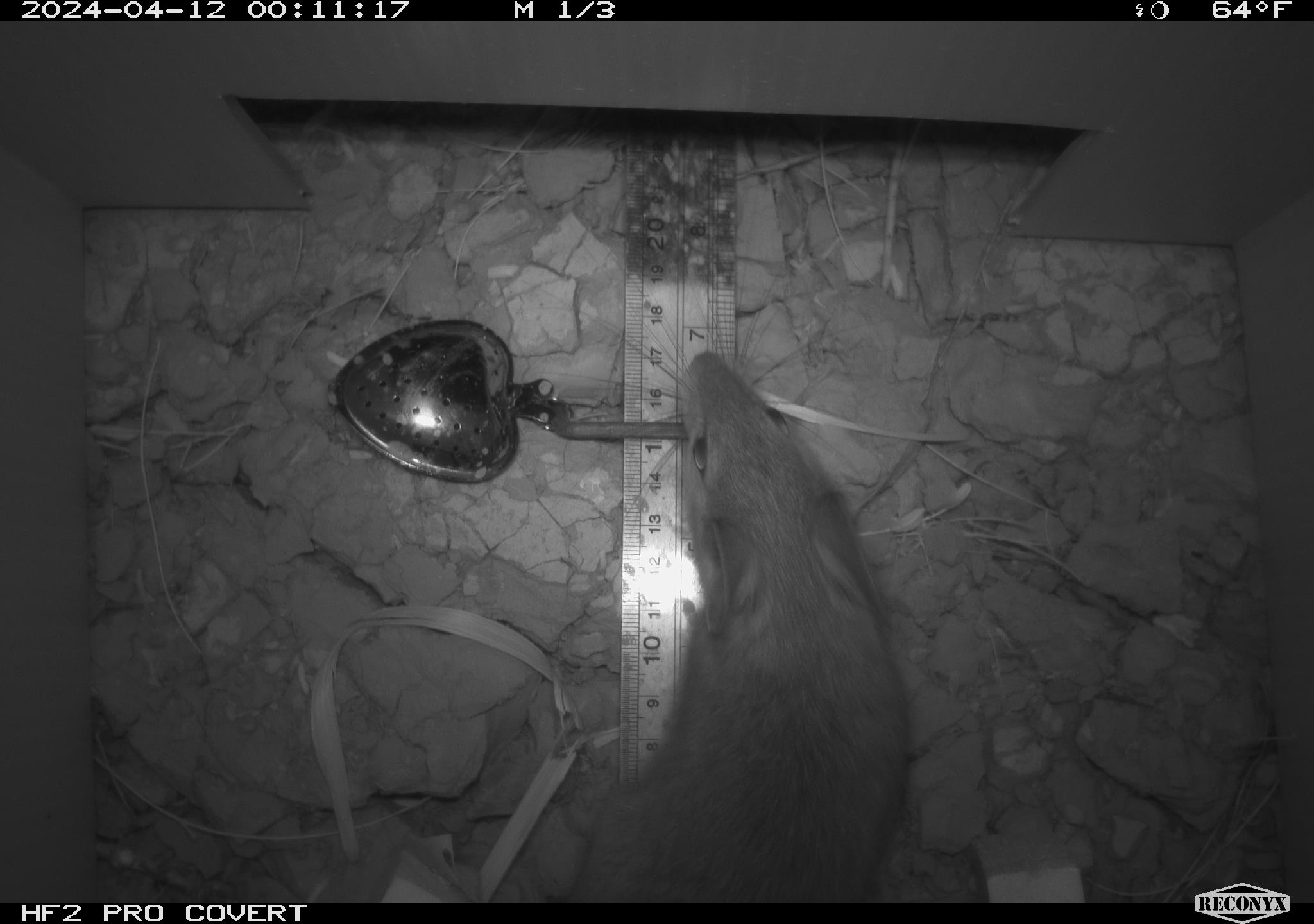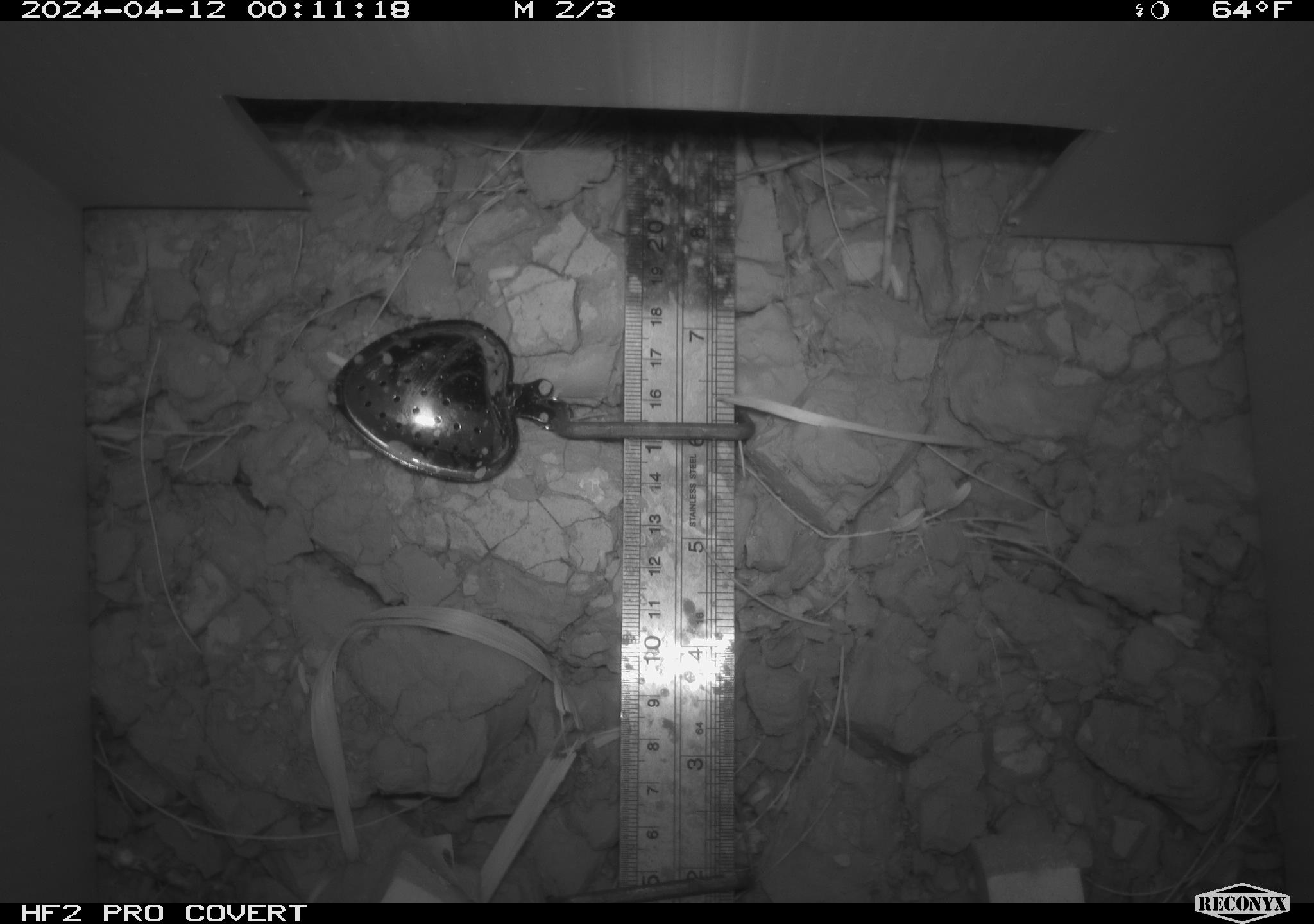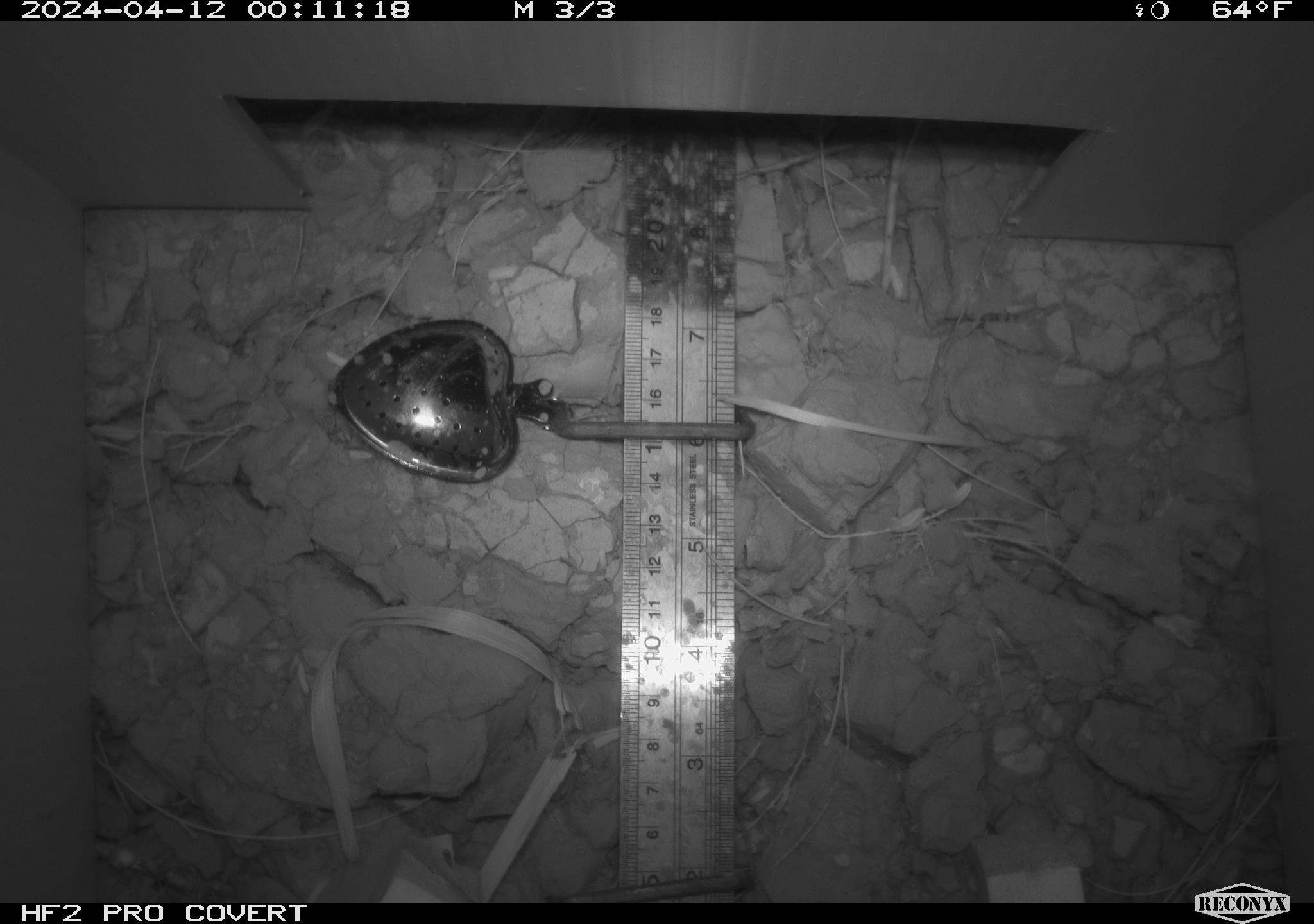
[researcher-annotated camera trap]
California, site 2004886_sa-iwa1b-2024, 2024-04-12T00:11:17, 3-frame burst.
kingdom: Animalia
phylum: Chordata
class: Mammalia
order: Rodentia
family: Cricetidae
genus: Neotoma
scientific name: Neotoma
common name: pack rat or woodrat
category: neotoma species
Neotoma species (pack rat or woodrat) (Neotoma).